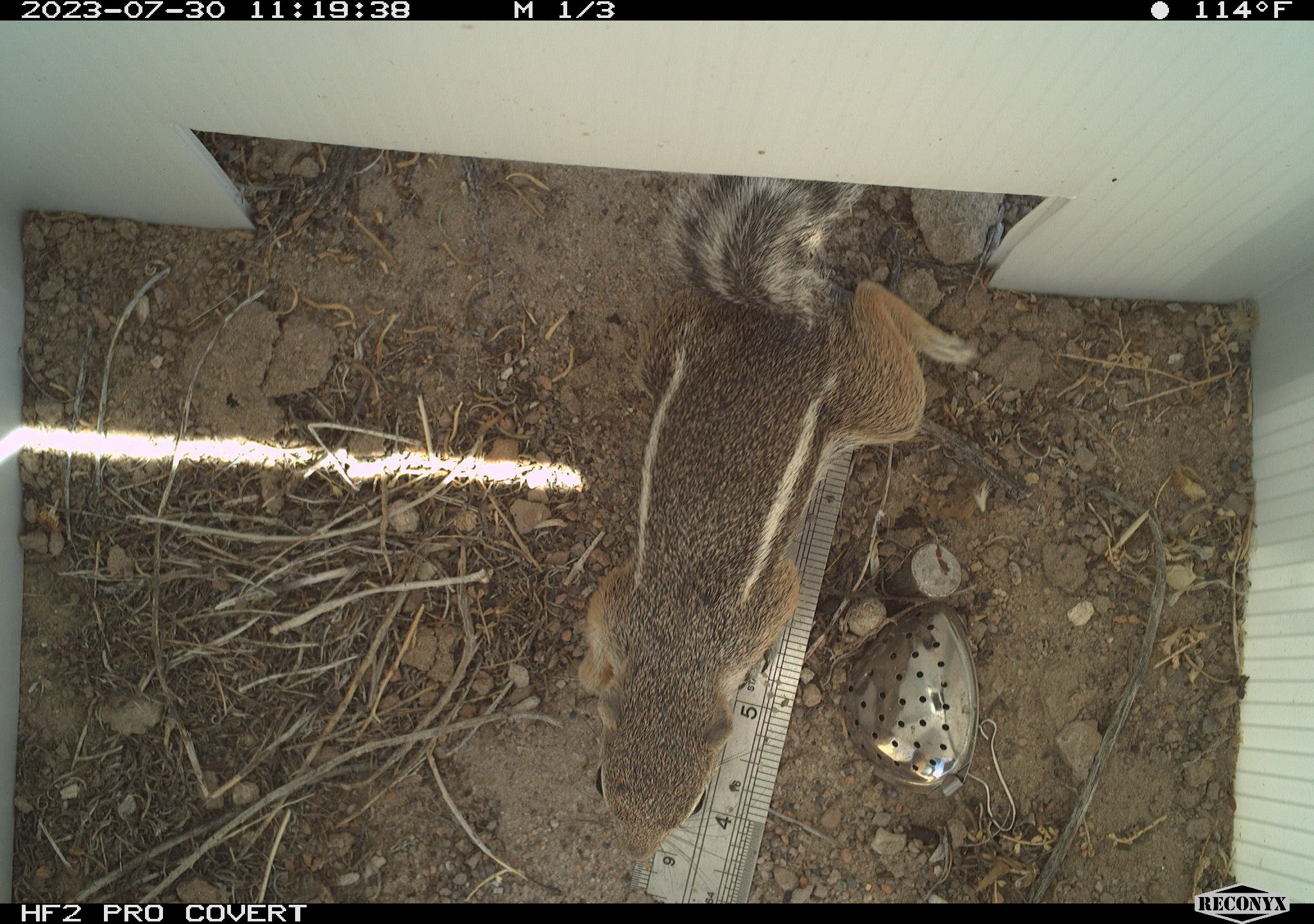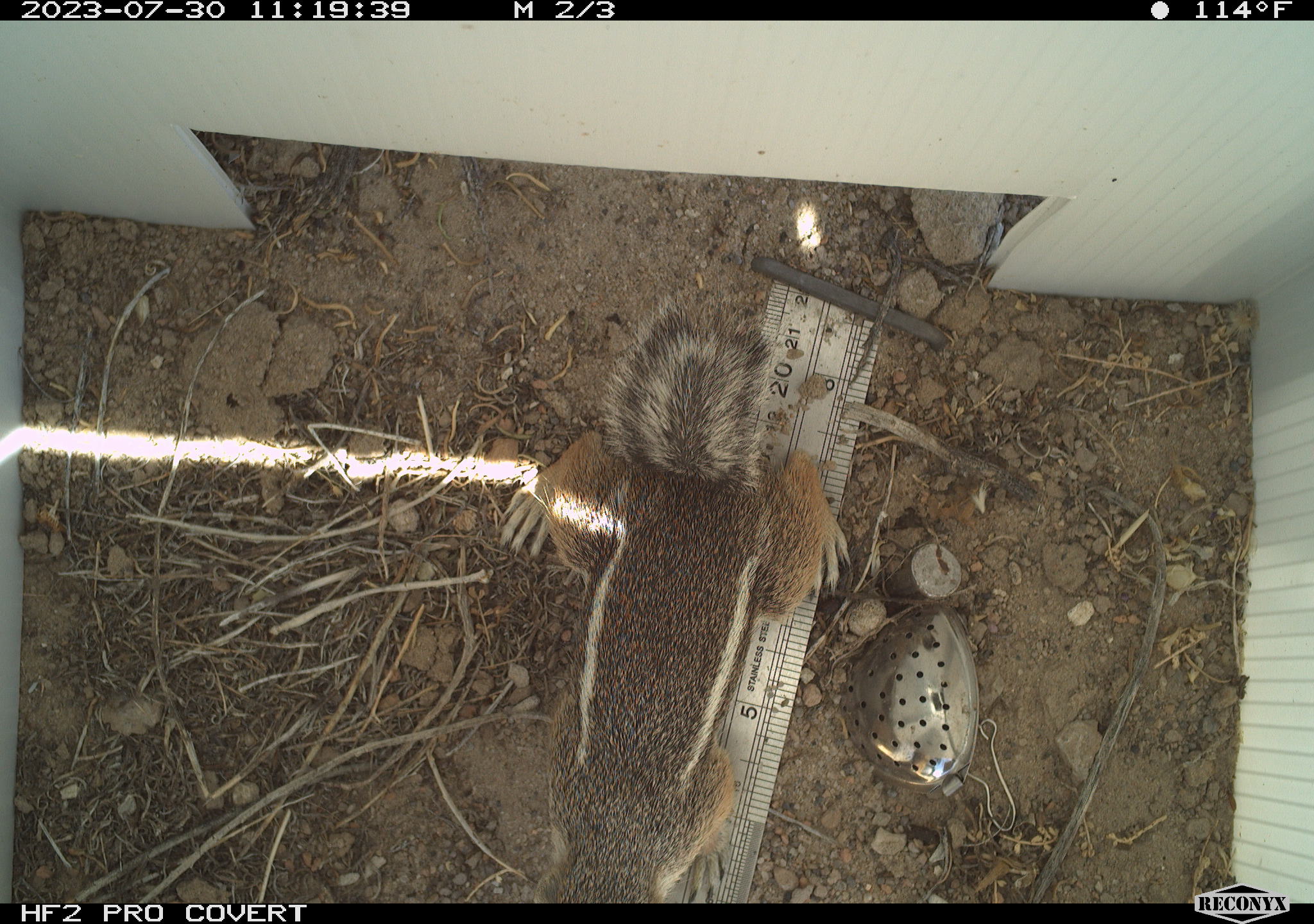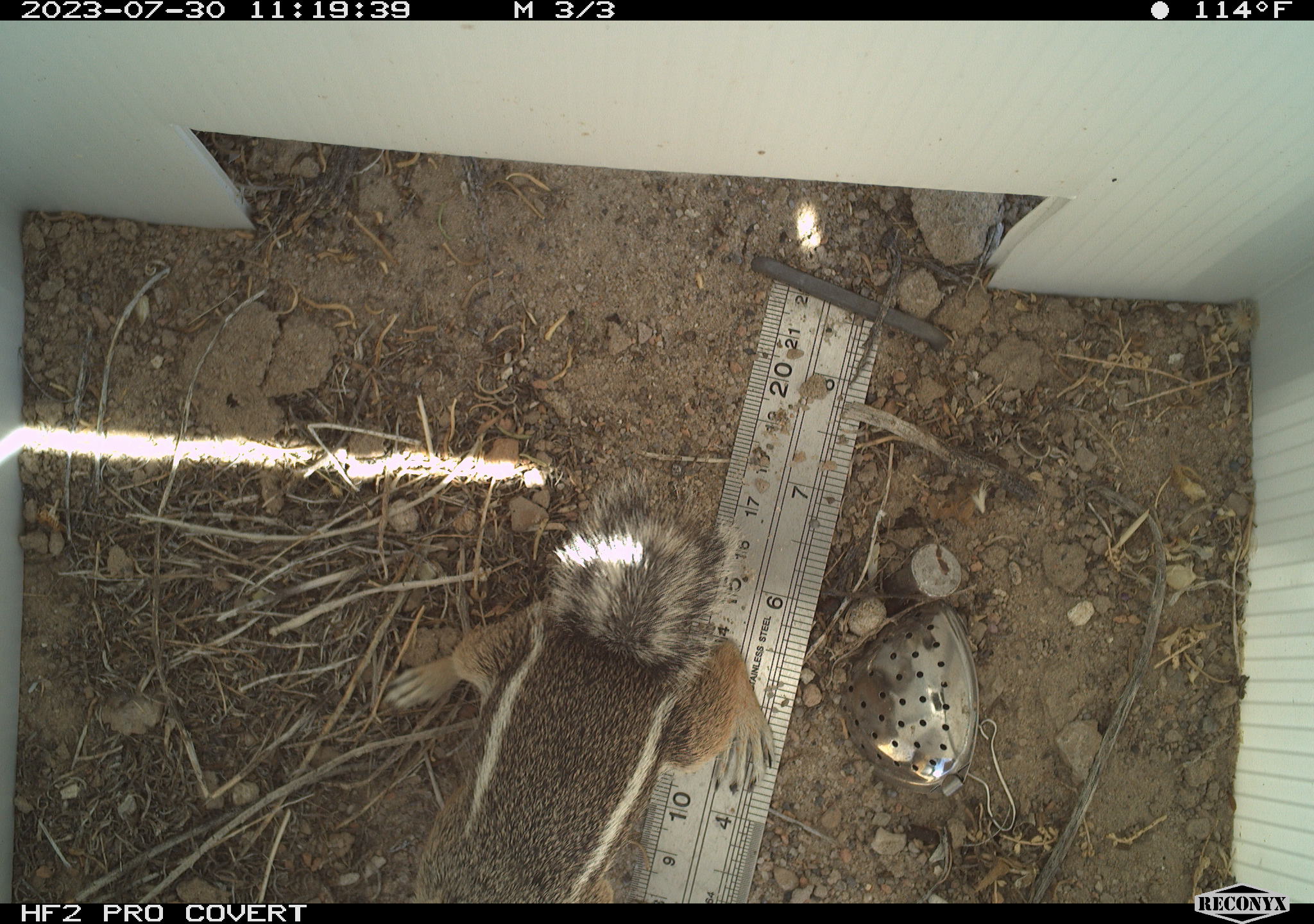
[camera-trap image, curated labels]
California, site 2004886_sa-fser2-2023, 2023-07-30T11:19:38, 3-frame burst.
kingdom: Animalia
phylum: Chordata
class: Mammalia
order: Rodentia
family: Sciuridae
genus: Ammospermophilus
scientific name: Ammospermophilus leucurus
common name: white-tailed antelope squirrel